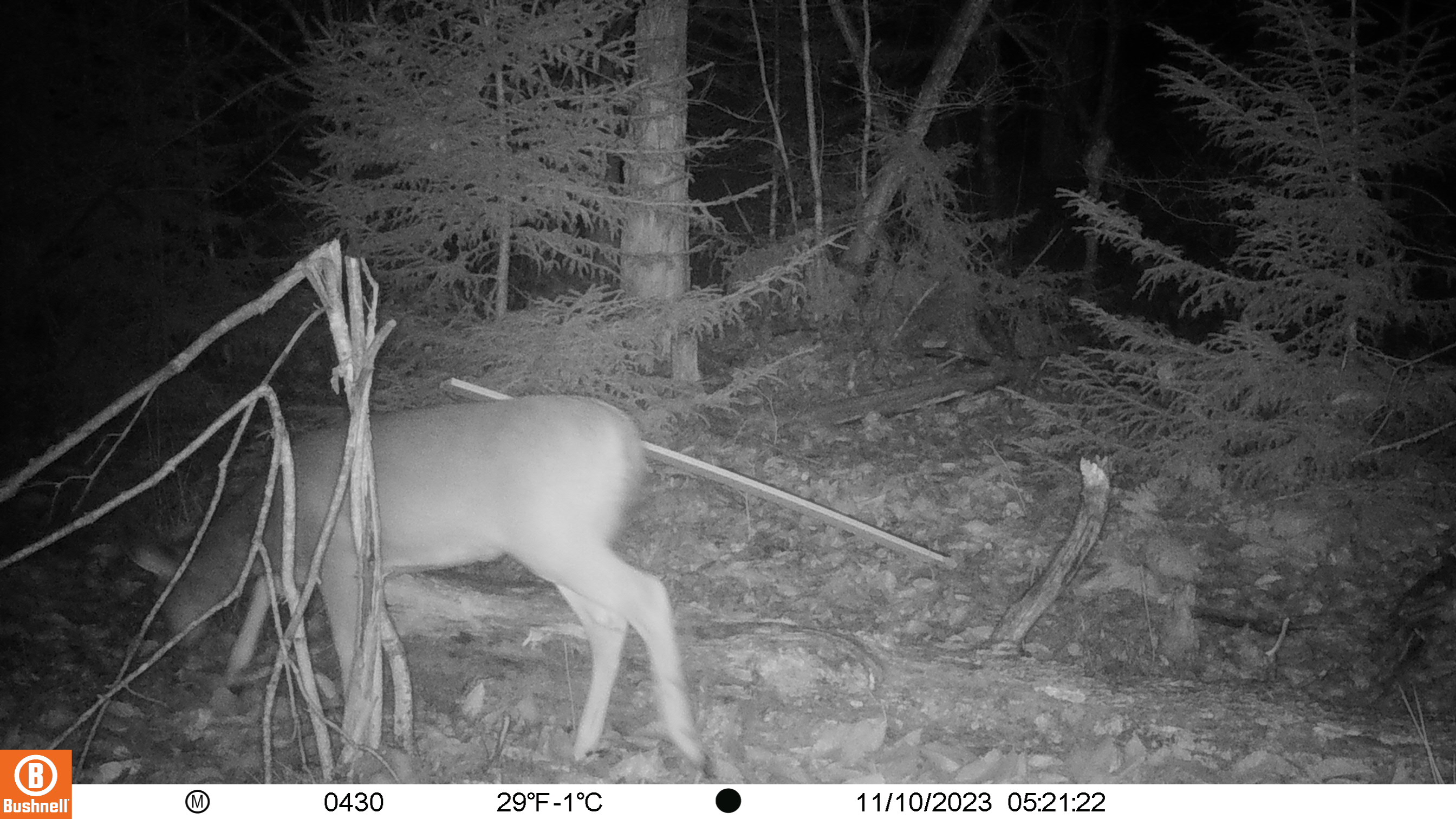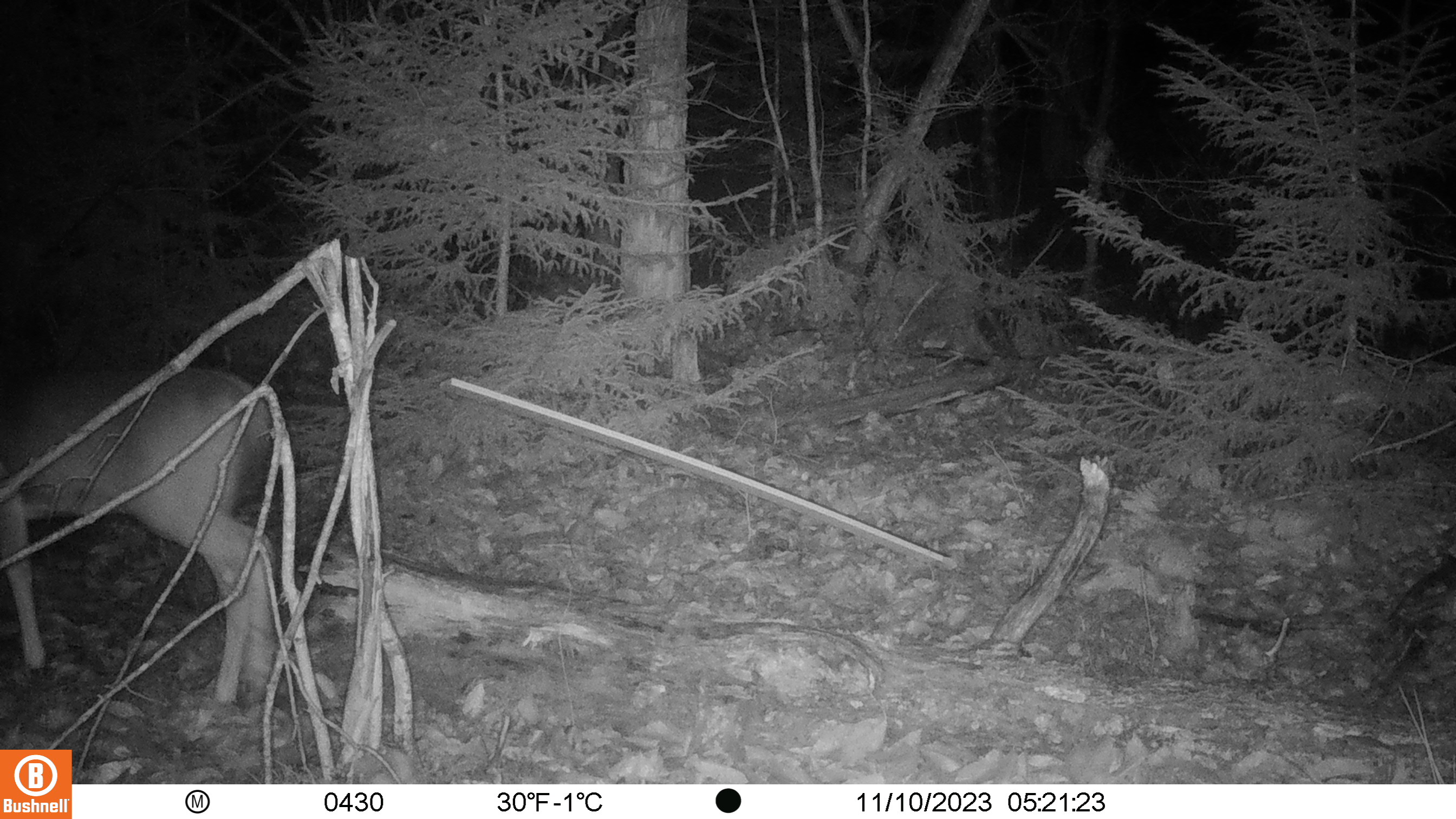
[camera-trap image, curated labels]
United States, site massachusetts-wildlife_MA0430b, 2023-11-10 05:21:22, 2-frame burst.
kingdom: Animalia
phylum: Chordata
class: Mammalia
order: Artiodactyla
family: Cervidae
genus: Odocoileus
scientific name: Odocoileus virginianus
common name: white-tailed deer